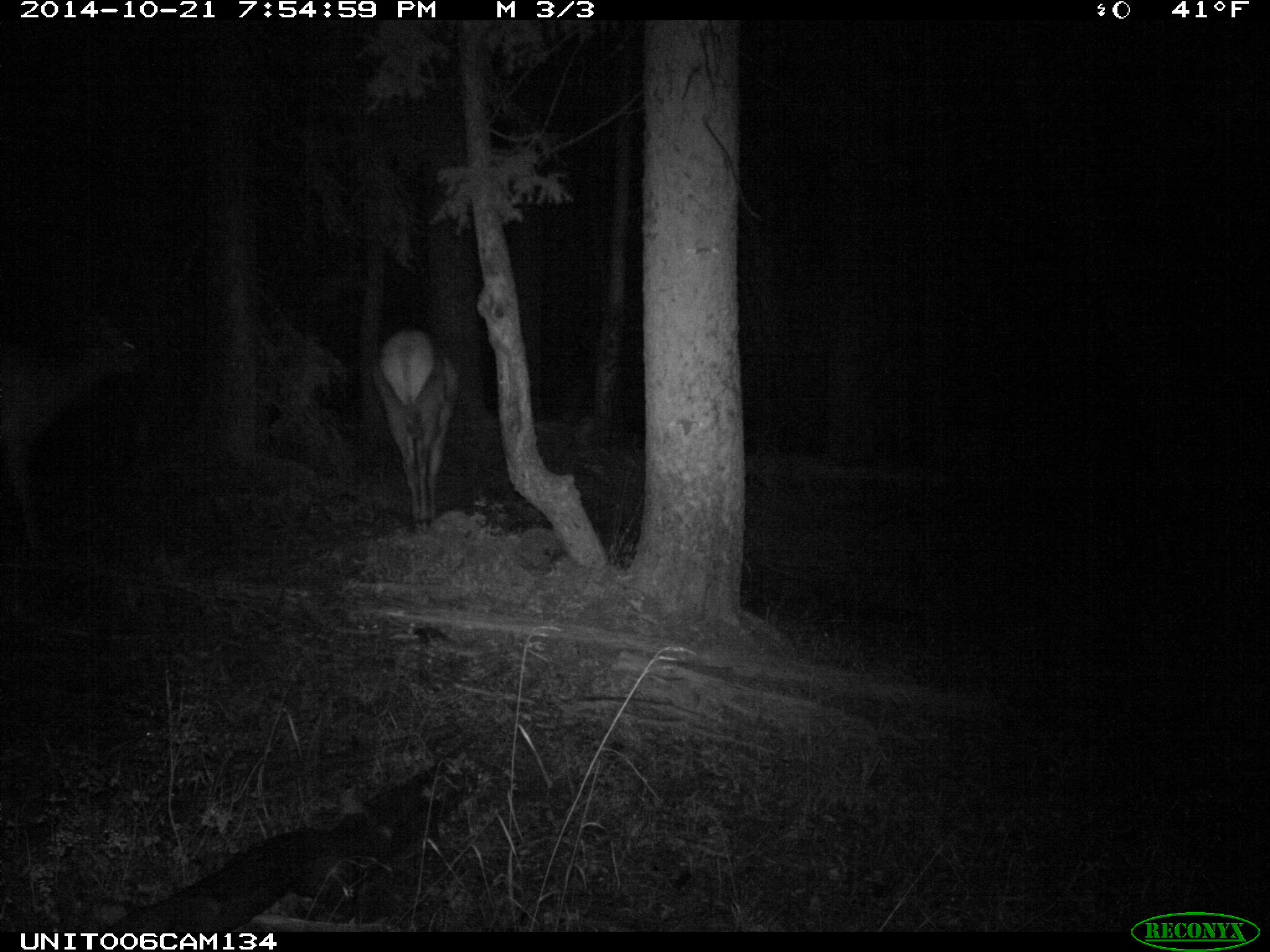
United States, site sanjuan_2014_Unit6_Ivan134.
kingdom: Animalia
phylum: Chordata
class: Mammalia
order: Artiodactyla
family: Cervidae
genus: Cervus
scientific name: Cervus elaphus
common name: red deer